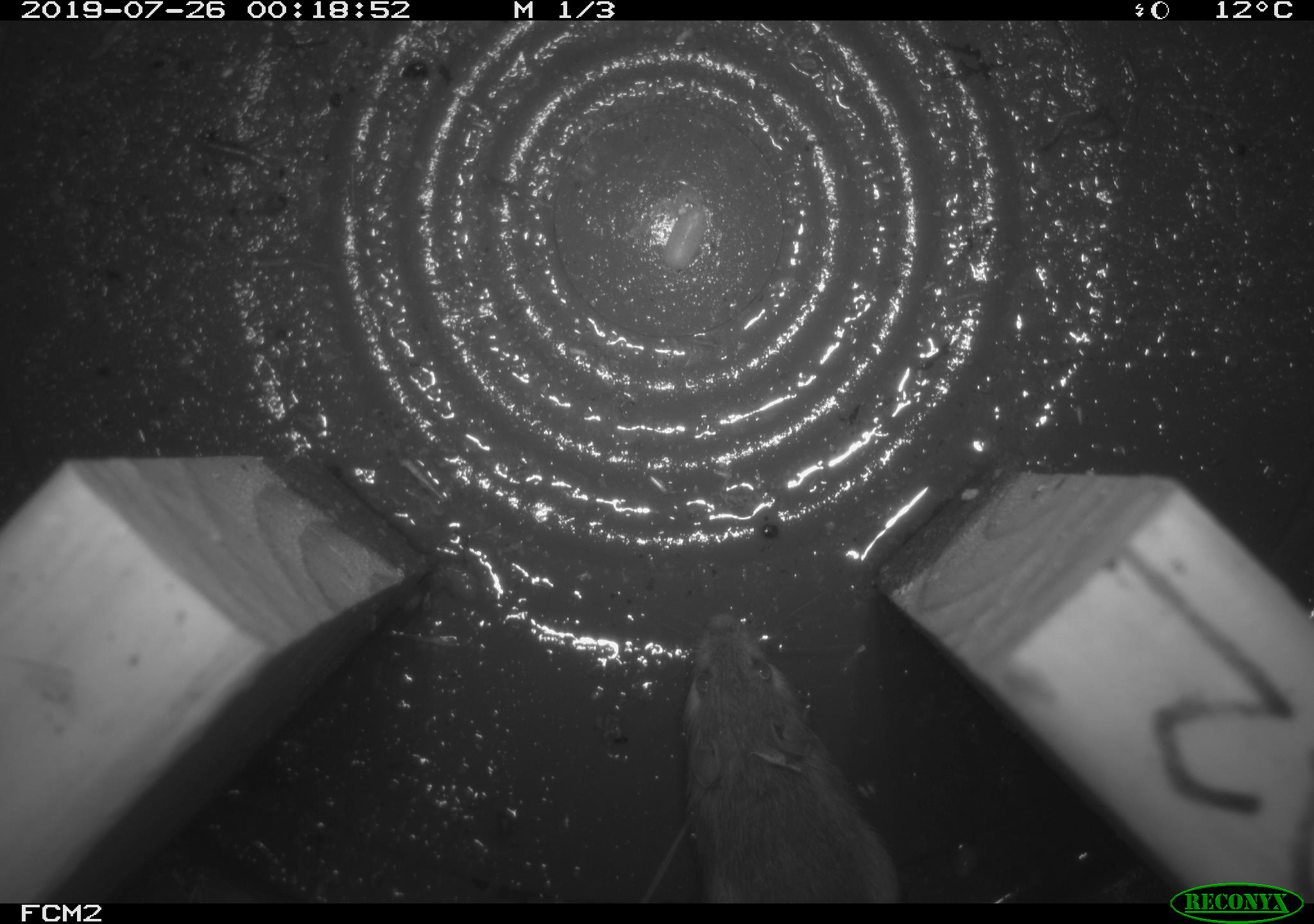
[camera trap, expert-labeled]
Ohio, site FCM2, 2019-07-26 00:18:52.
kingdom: Animalia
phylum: Chordata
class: Mammalia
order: Rodentia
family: Zapodidae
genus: Napaeozapus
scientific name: Napaeozapus insignis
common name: woodland jumping mouse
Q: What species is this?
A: Woodland jumping mouse (Napaeozapus insignis).